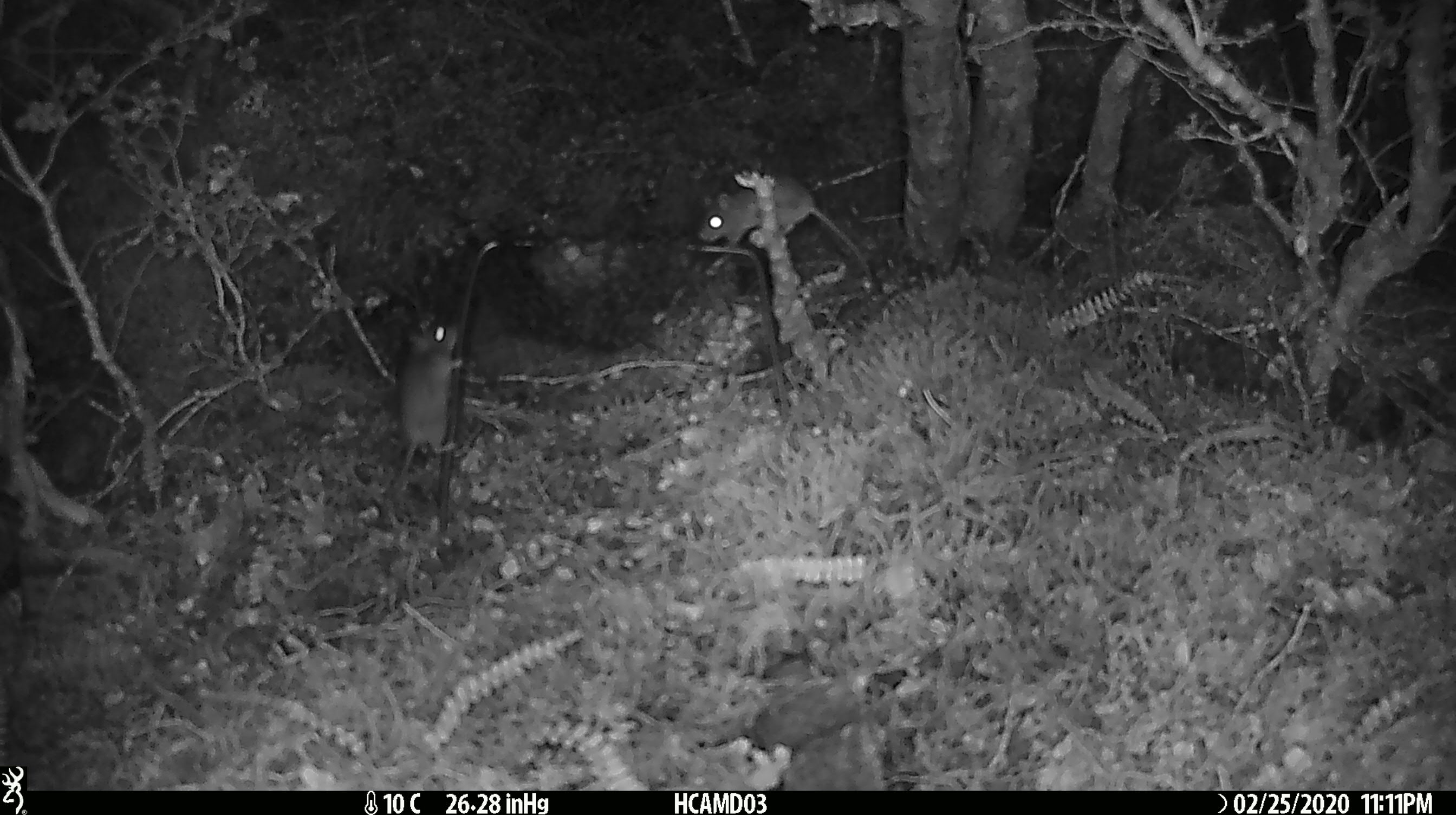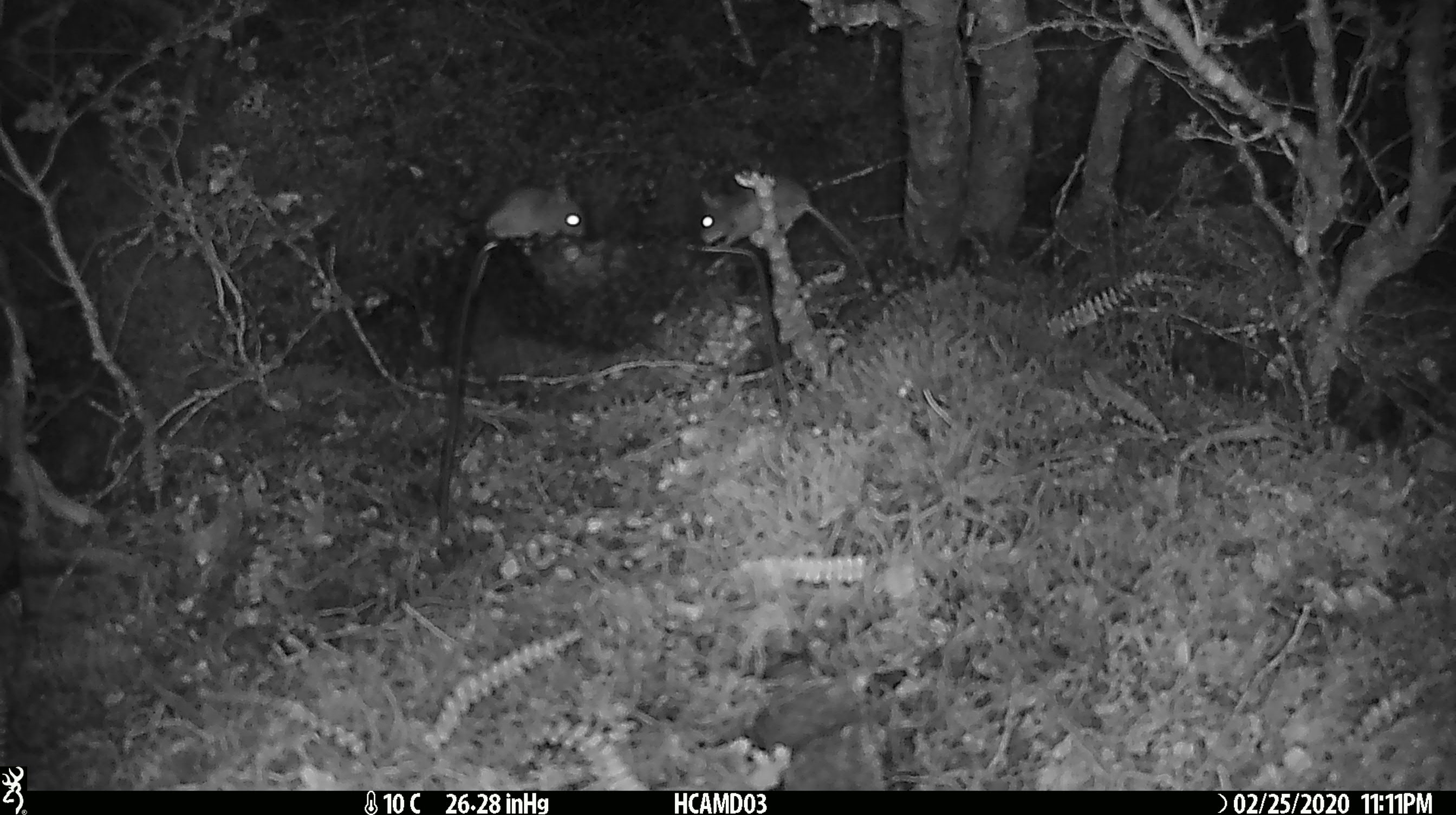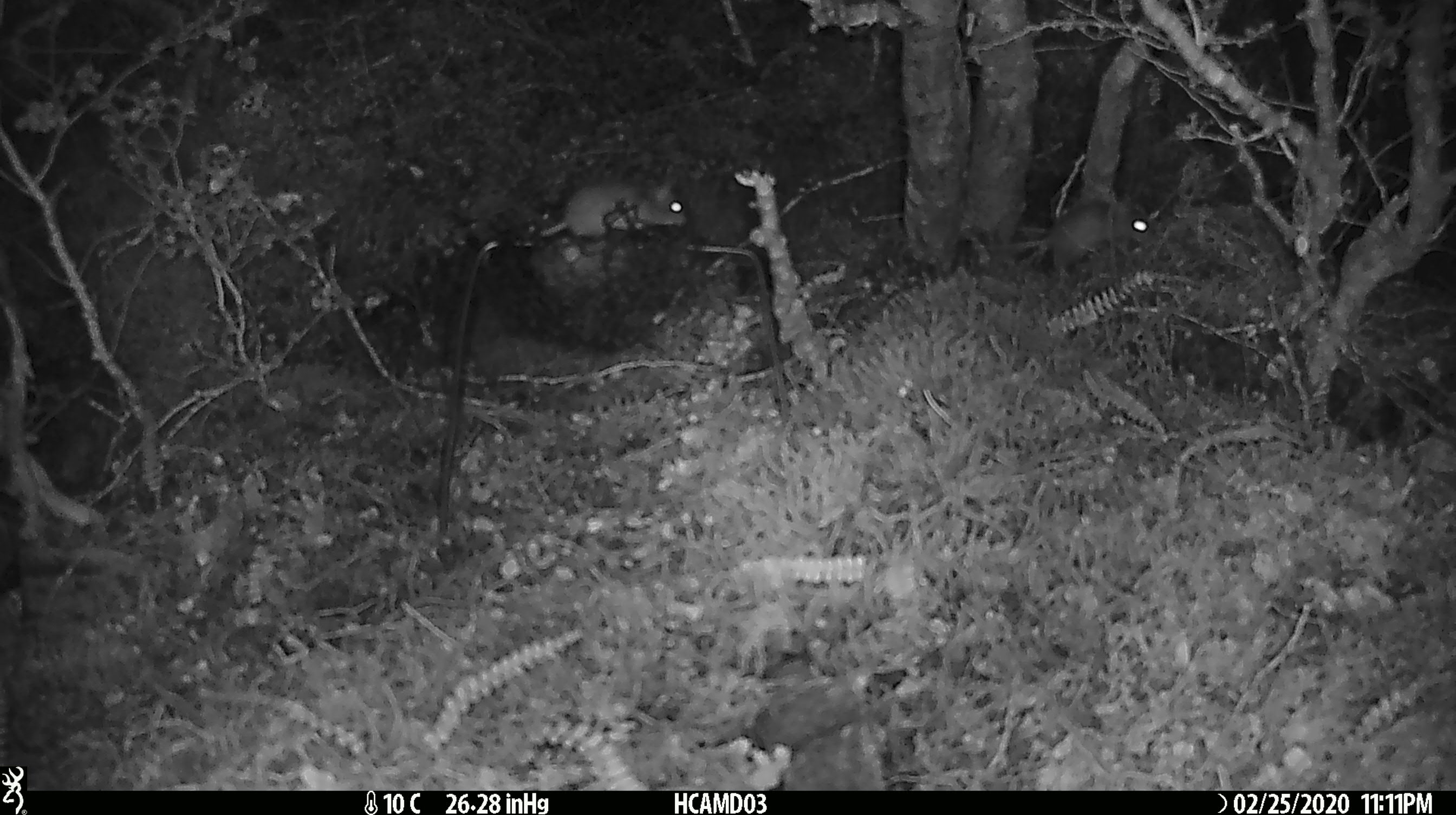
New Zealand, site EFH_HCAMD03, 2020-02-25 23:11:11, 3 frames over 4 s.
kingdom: Animalia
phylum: Chordata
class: Mammalia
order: Rodentia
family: Muridae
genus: Mus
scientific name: Mus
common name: mouse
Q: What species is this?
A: Mouse (Mus).